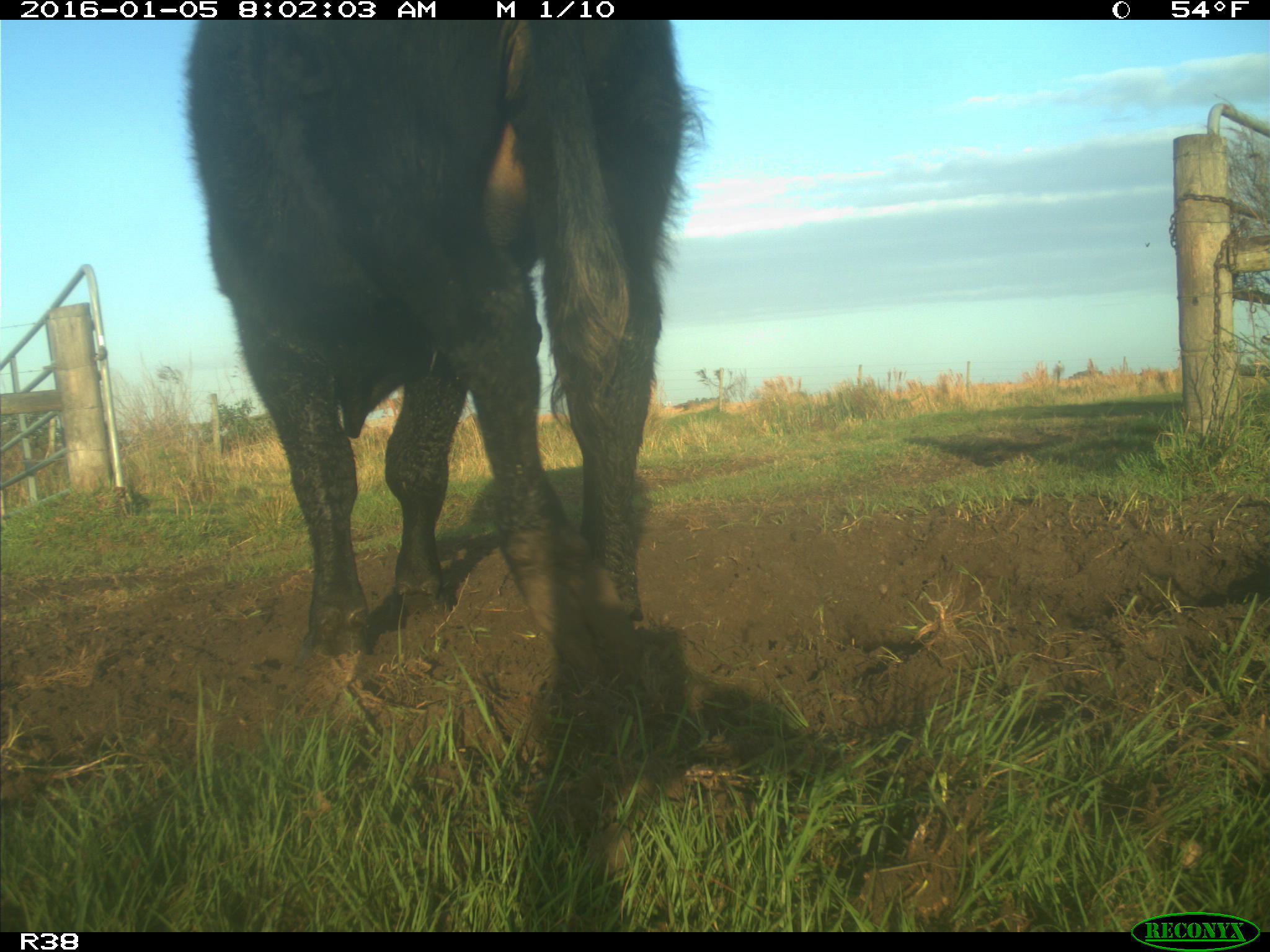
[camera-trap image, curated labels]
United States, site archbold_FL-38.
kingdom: Animalia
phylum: Chordata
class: Mammalia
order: Artiodactyla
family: Bovidae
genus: Bos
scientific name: Bos taurus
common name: domestic cow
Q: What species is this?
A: Bos taurus (domestic cow).